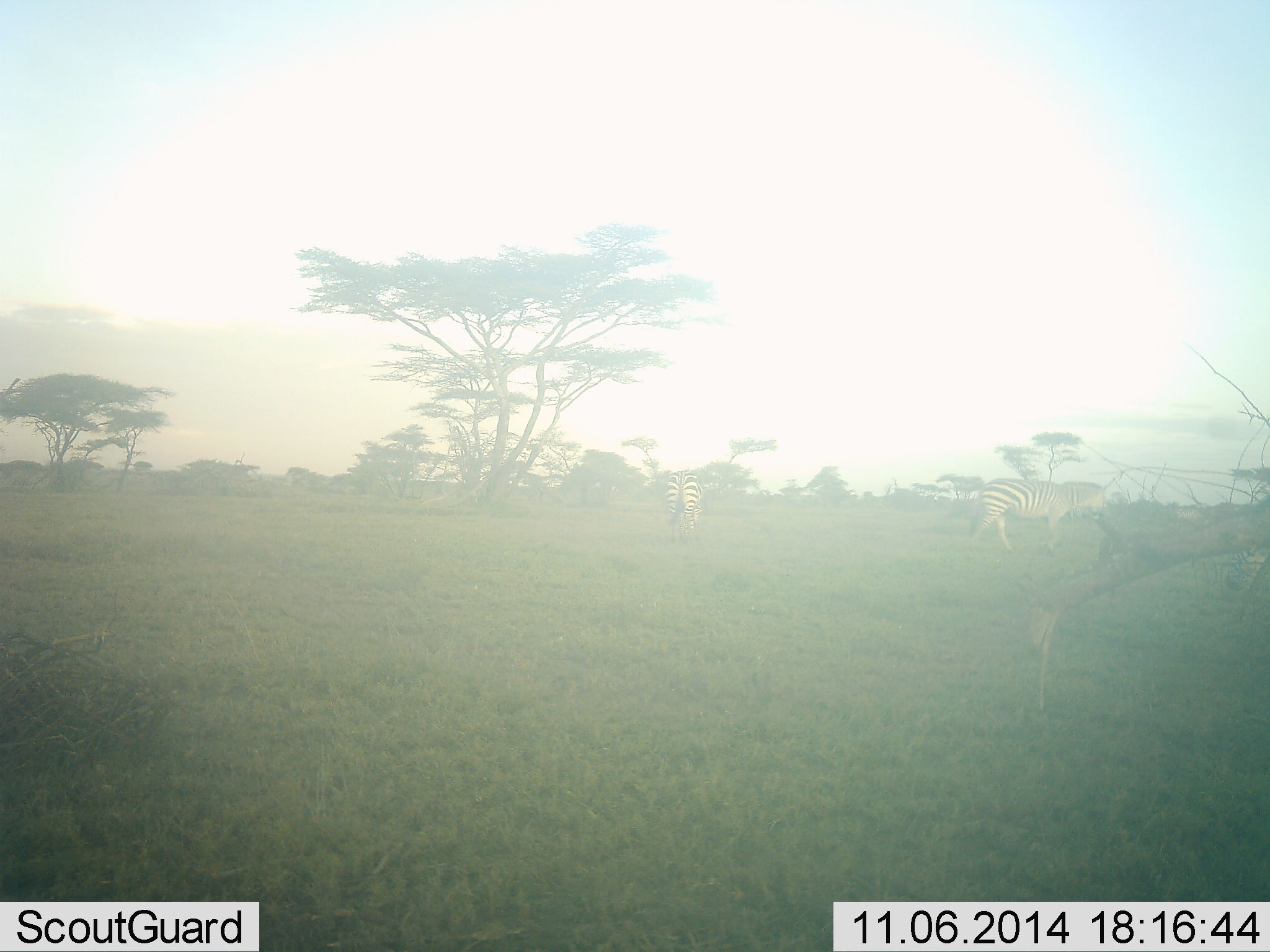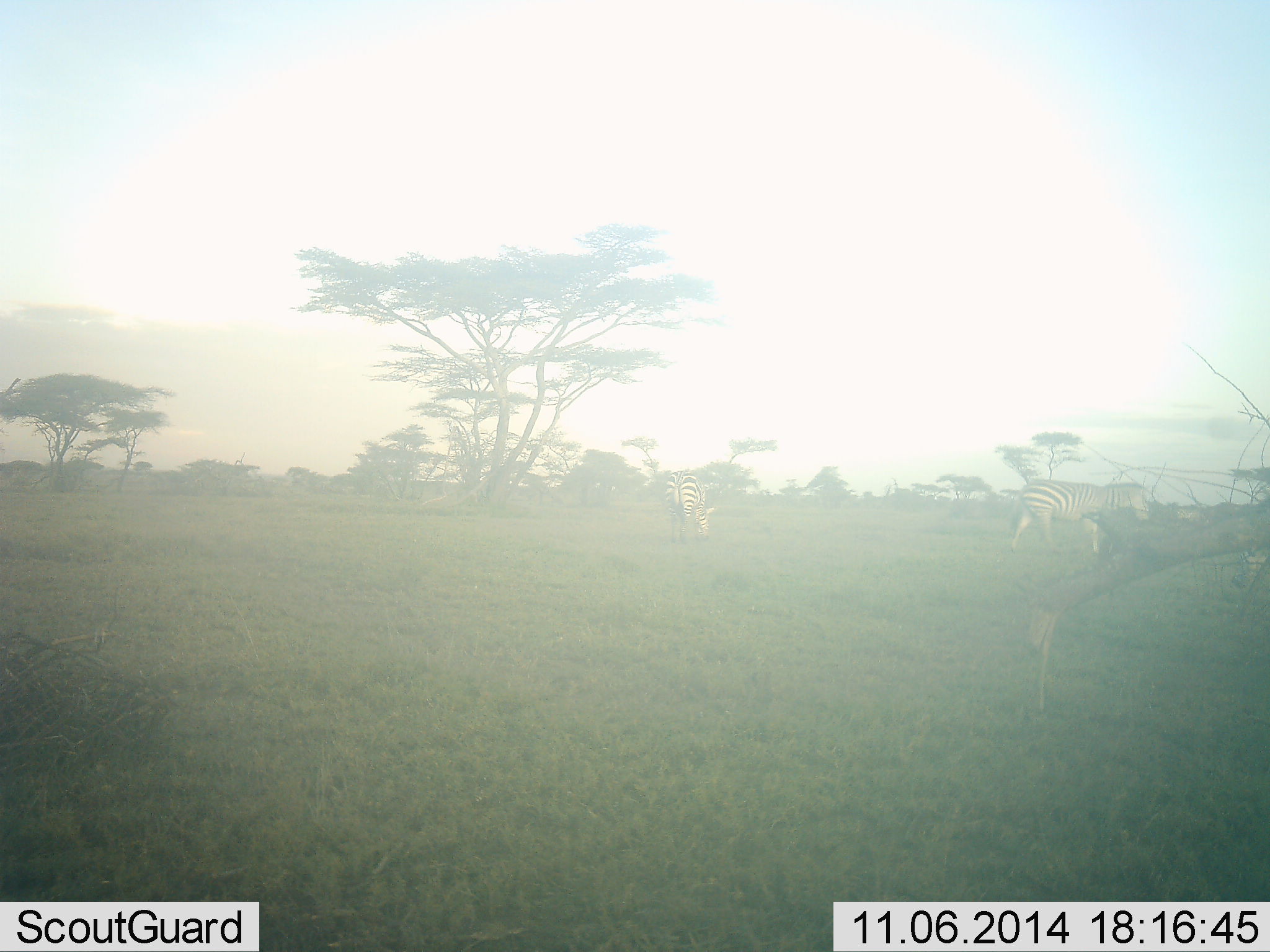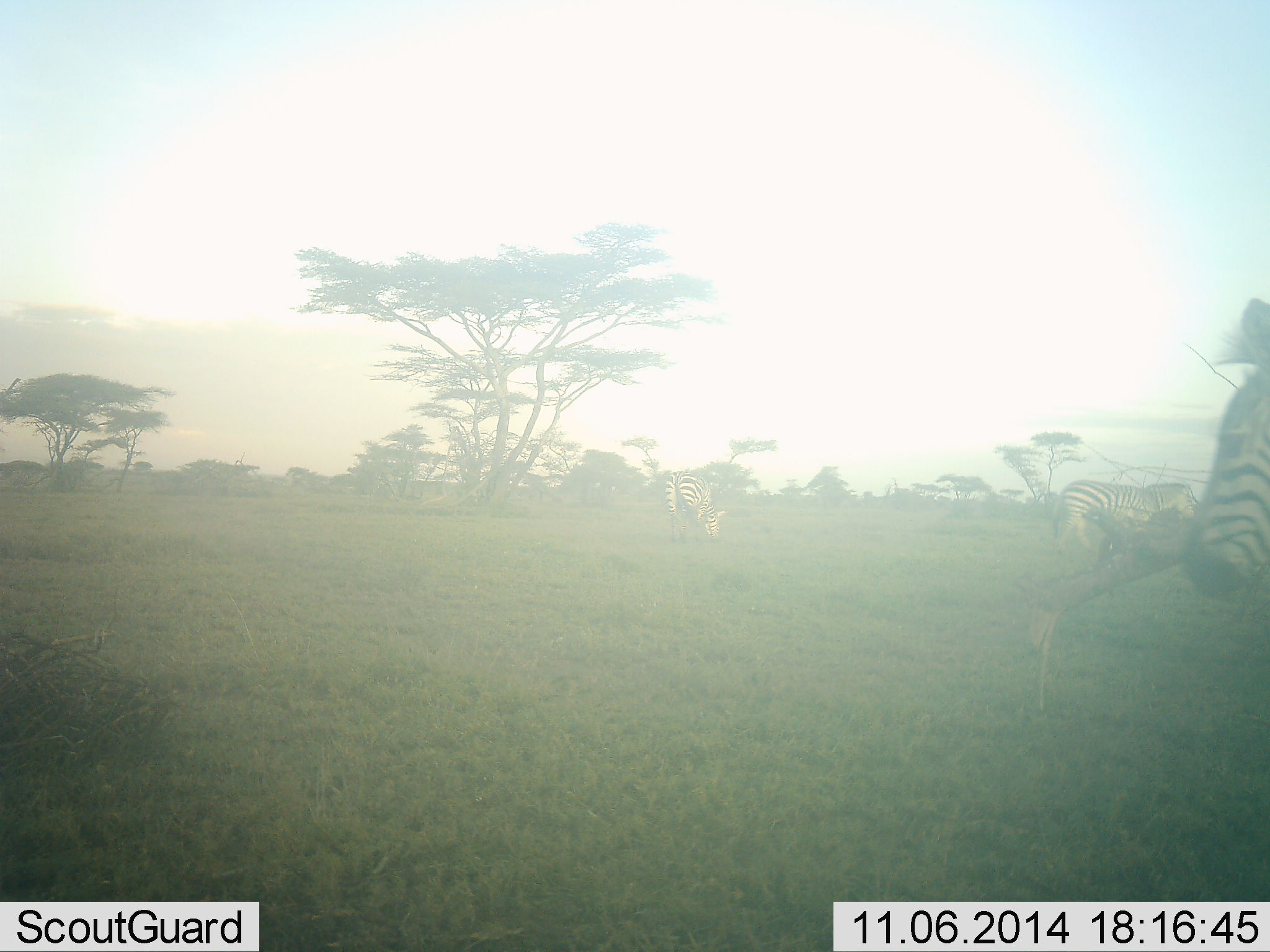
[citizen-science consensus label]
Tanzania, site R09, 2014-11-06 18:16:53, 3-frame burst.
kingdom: Animalia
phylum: Chordata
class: Mammalia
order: Perissodactyla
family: Equidae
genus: Equus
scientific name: Equus quagga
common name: plains zebra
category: zebra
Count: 3.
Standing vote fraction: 30%.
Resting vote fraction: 0%.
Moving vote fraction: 80%.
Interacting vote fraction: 0%.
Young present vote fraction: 0%.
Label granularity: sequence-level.